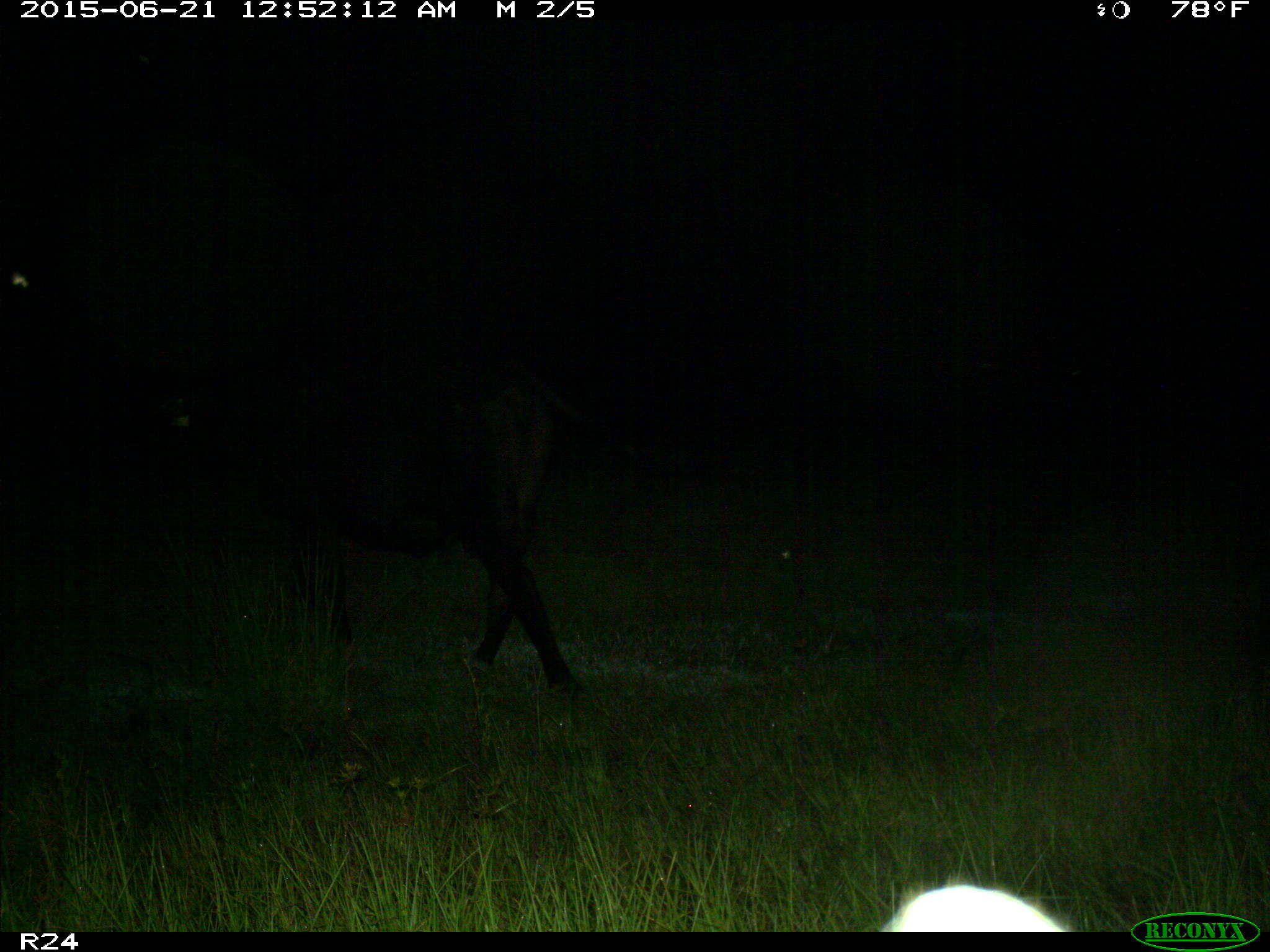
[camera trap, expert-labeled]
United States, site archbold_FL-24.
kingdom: Animalia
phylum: Chordata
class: Mammalia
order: Artiodactyla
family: Bovidae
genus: Bos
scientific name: Bos taurus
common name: domestic cow